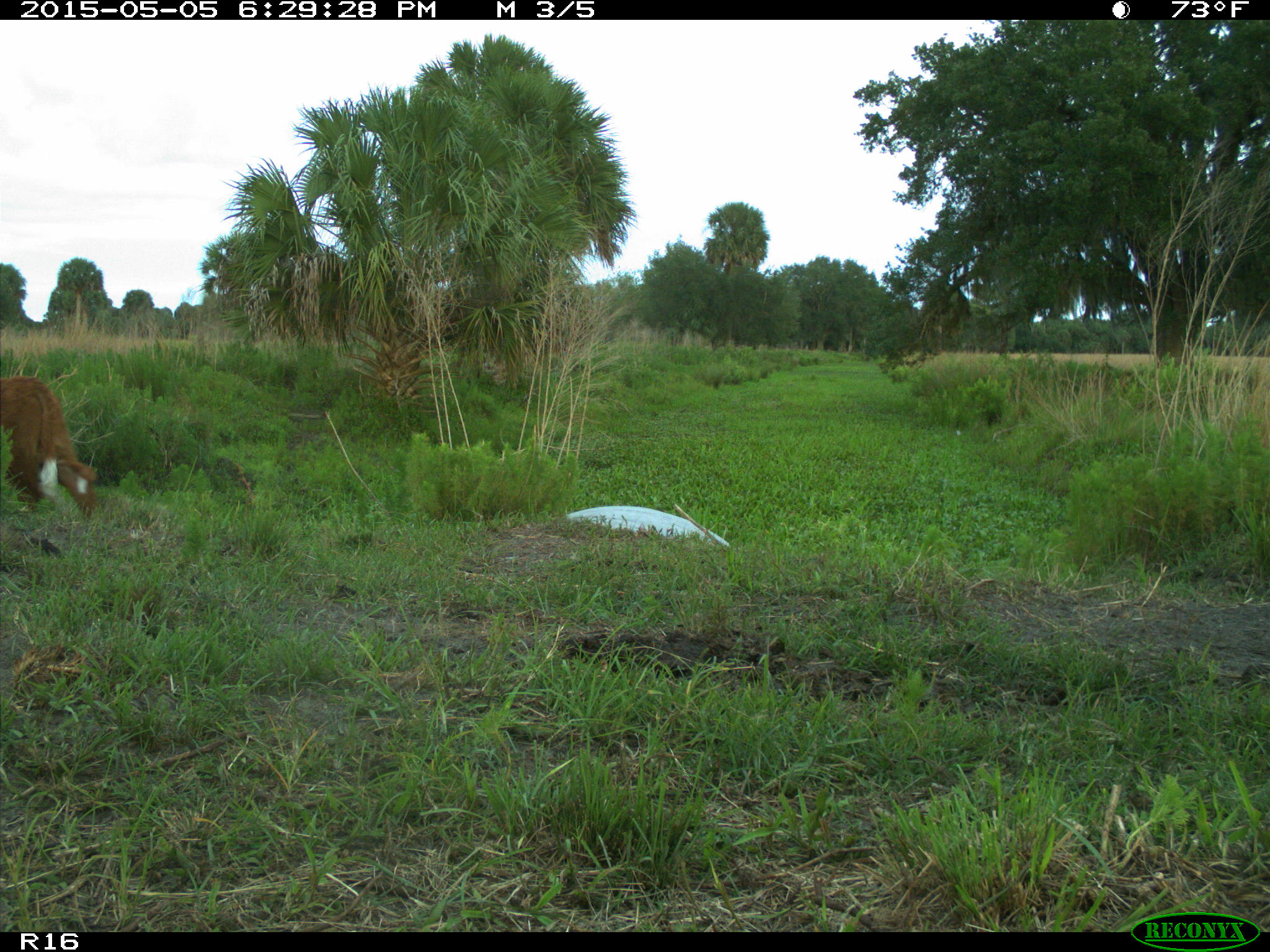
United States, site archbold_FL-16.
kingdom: Animalia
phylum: Chordata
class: Mammalia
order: Artiodactyla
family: Bovidae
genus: Bos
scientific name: Bos taurus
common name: domestic cow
Bos taurus (domestic cow).